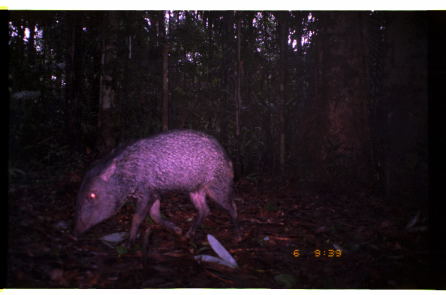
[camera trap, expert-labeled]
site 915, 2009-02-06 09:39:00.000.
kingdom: Animalia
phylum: Chordata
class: Mammalia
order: Artiodactyla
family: Tayassuidae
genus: Pecari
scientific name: Pecari tajacu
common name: collared peccary